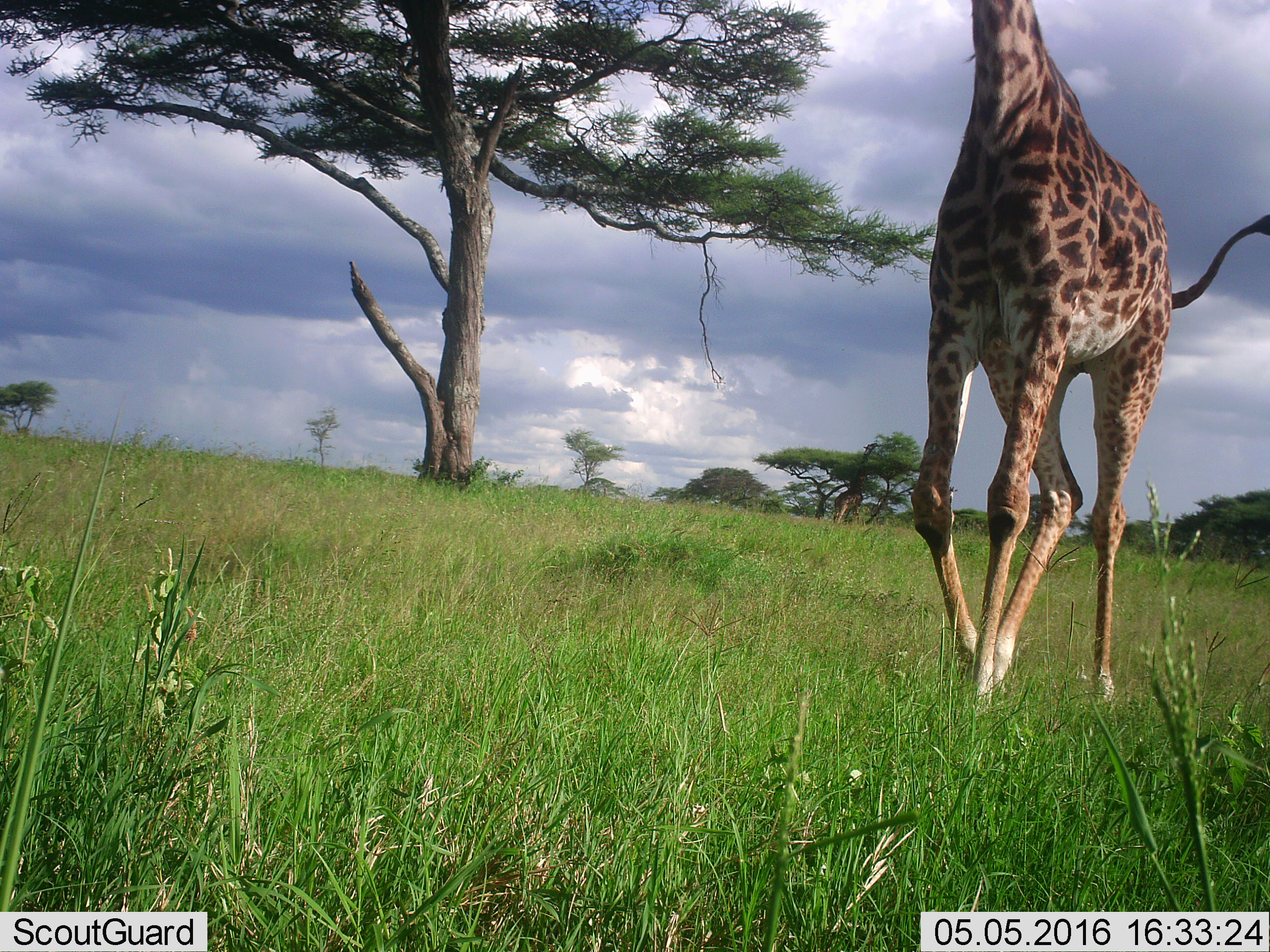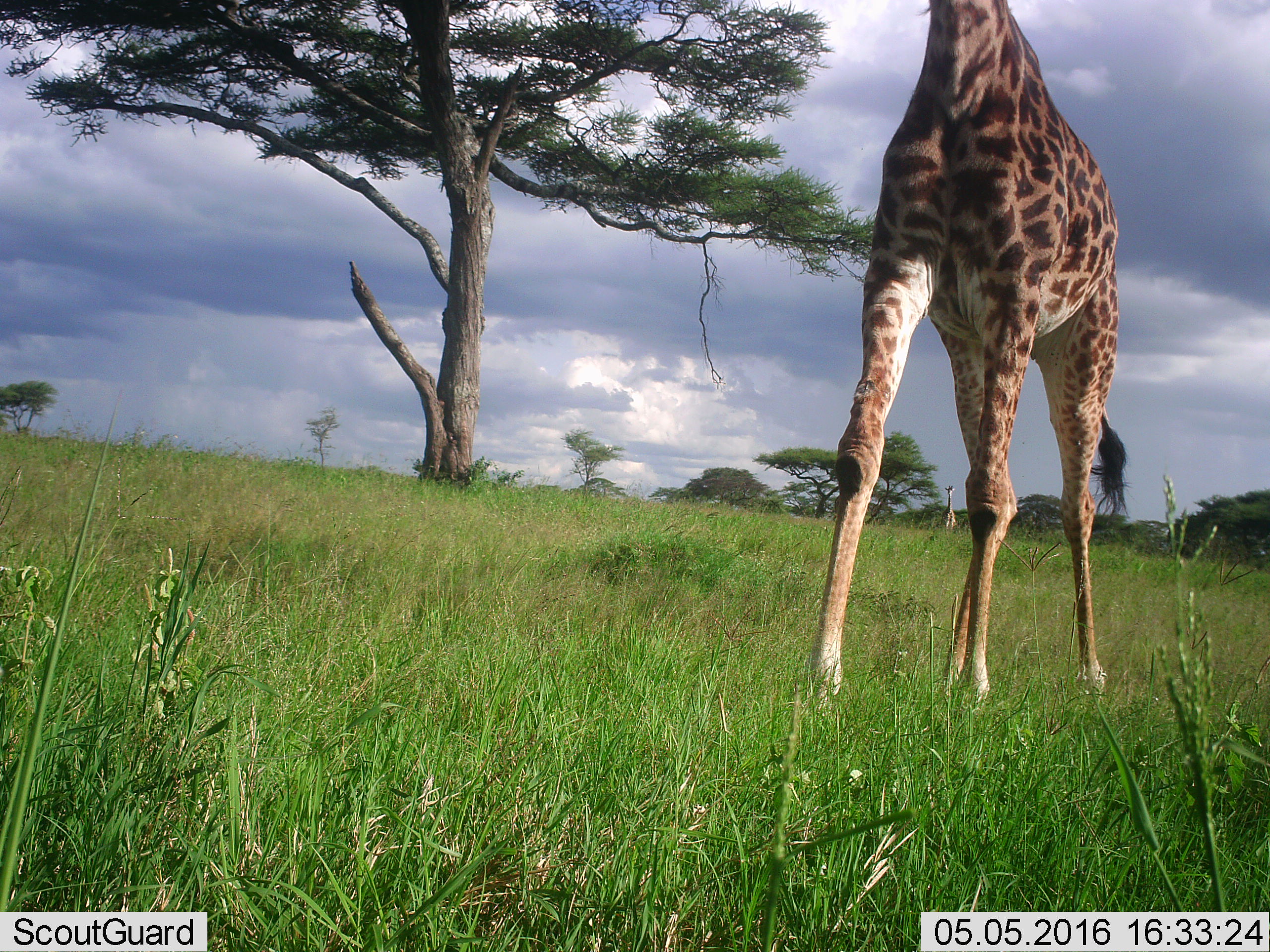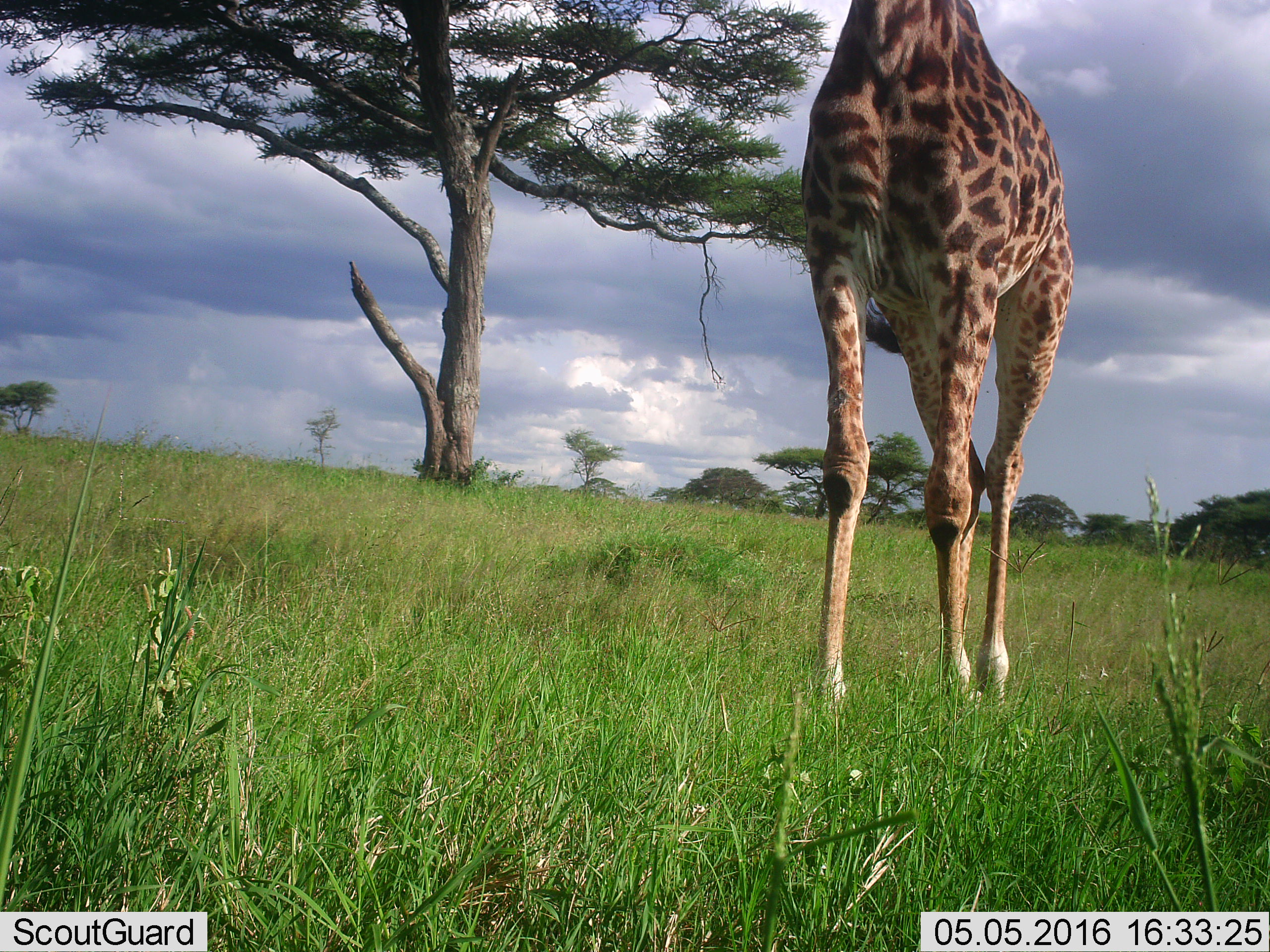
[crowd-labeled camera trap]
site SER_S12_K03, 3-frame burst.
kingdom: Animalia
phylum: Chordata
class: Mammalia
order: Artiodactyla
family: Giraffidae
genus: Giraffa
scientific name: Giraffa camelopardalis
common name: giraffe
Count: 1.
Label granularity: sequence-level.